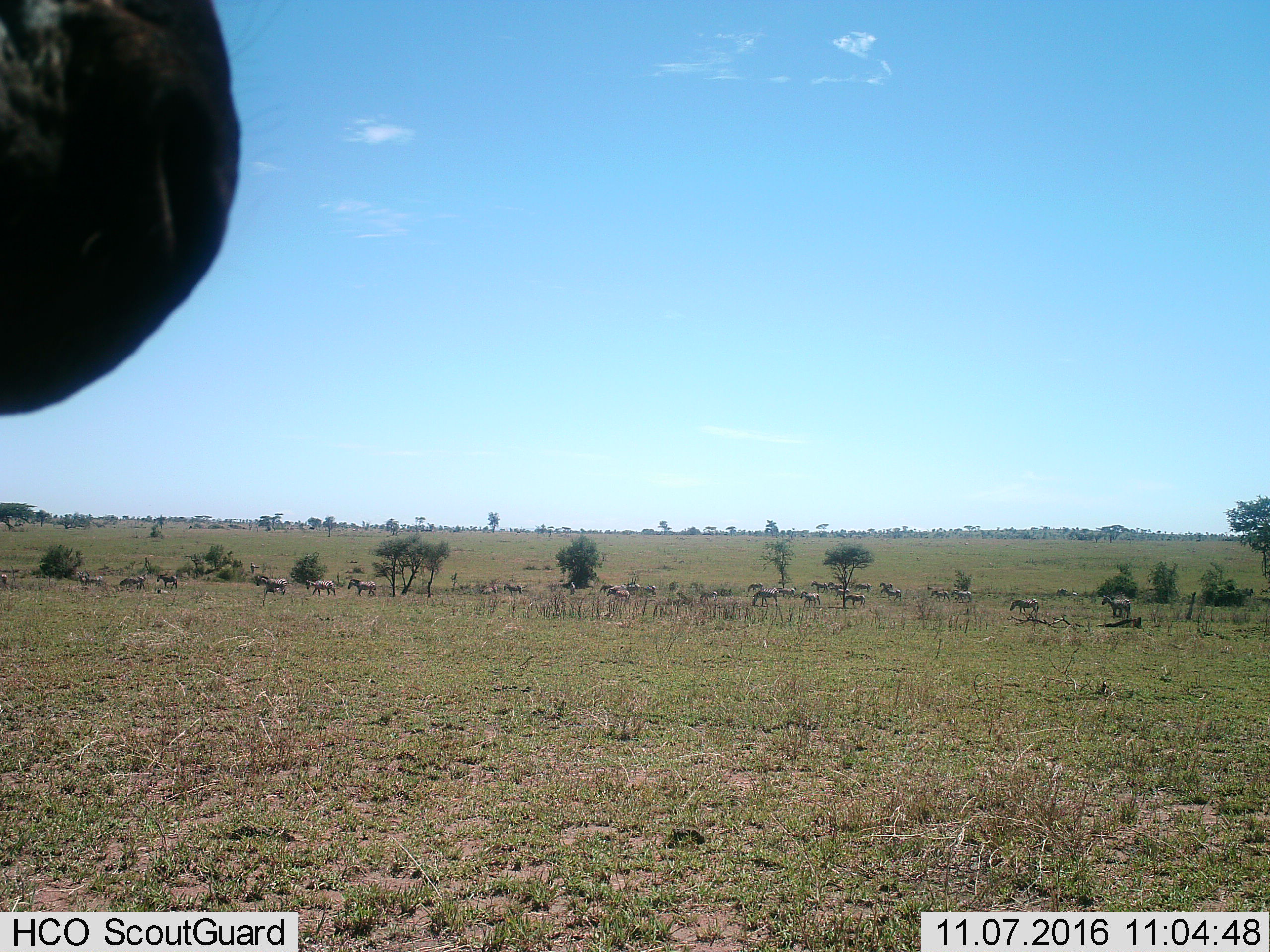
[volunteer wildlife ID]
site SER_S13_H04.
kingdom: Animalia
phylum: Chordata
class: Mammalia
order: Perissodactyla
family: Equidae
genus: Equus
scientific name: Equus quagga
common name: plains zebra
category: zebraplains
Zebraplains (plains zebra) (Equus quagga), count 11-50. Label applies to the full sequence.